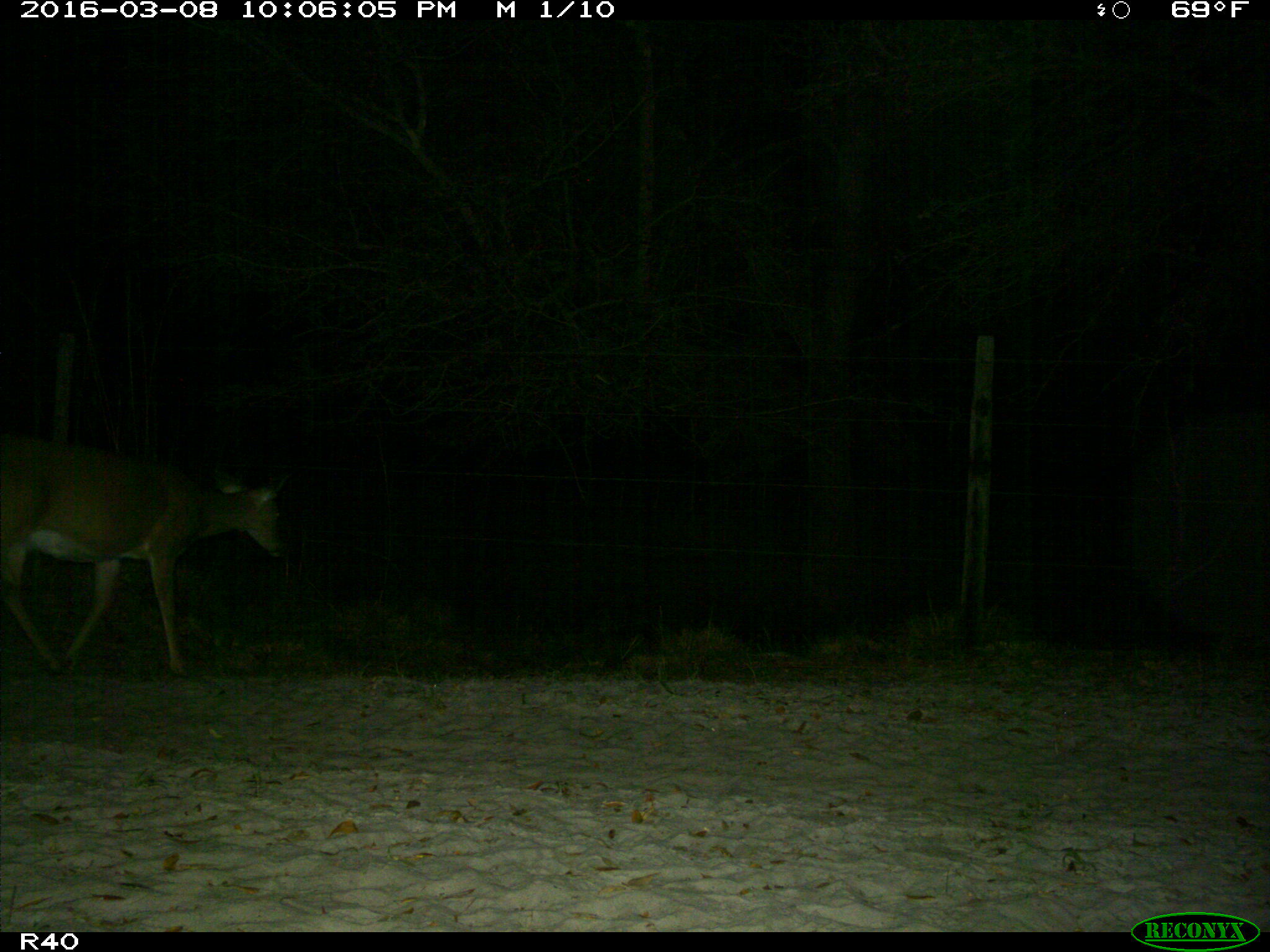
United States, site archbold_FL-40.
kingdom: Animalia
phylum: Chordata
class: Mammalia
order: Artiodactyla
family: Bovidae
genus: Bos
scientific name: Bos taurus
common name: domestic cow